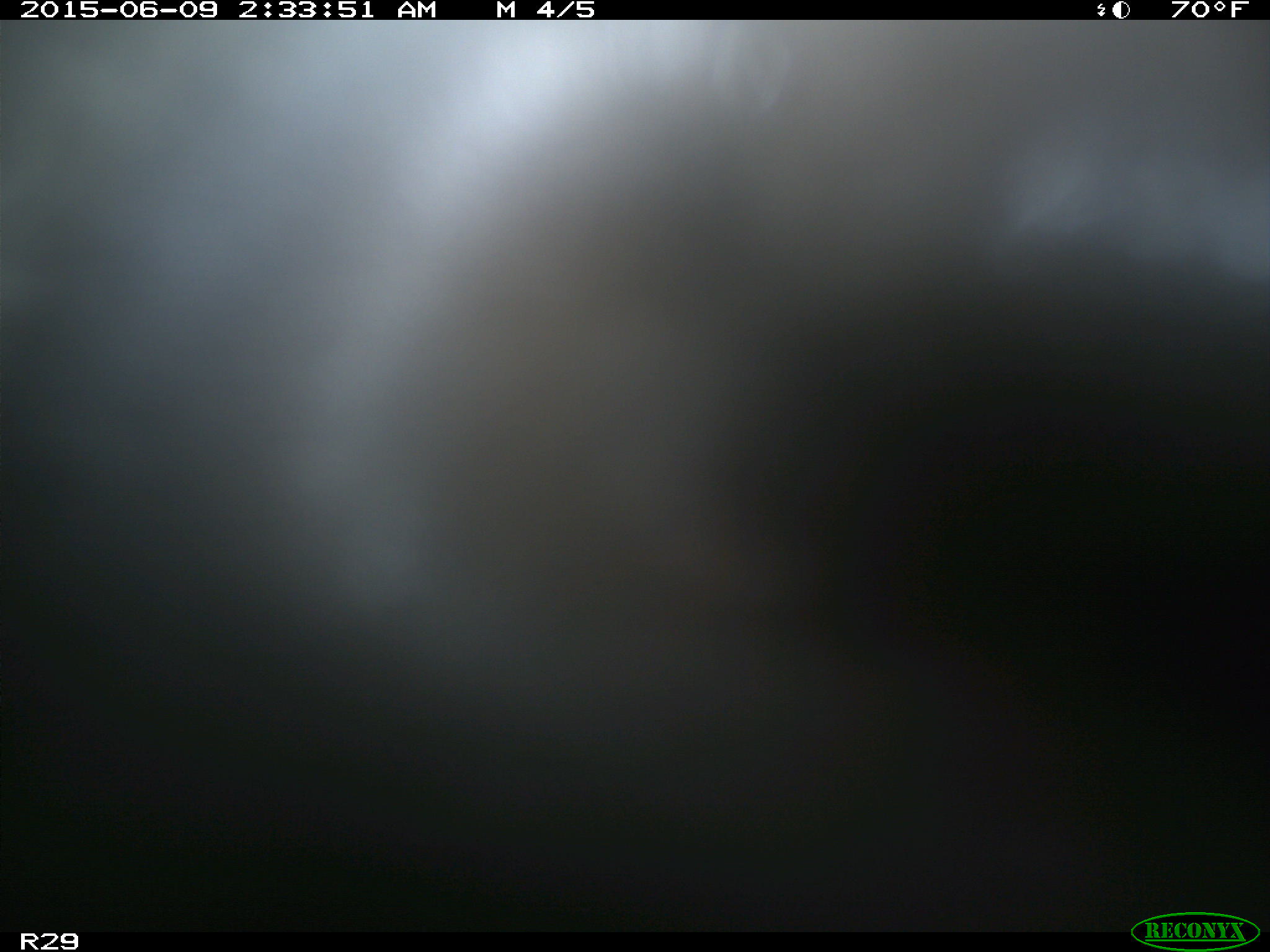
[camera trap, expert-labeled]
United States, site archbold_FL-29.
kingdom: Animalia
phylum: Chordata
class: Mammalia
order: Artiodactyla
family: Bovidae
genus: Bos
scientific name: Bos taurus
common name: domestic cow